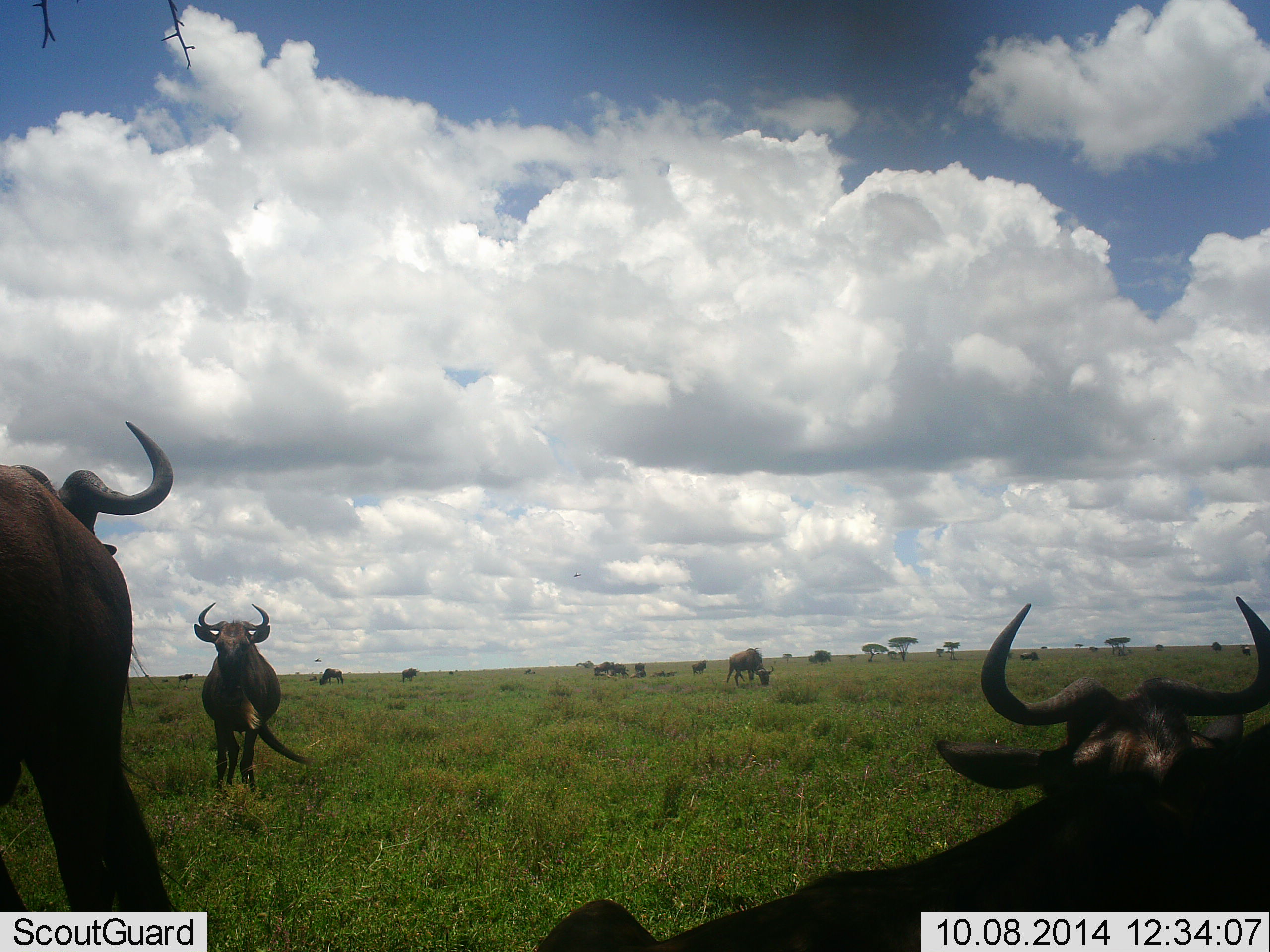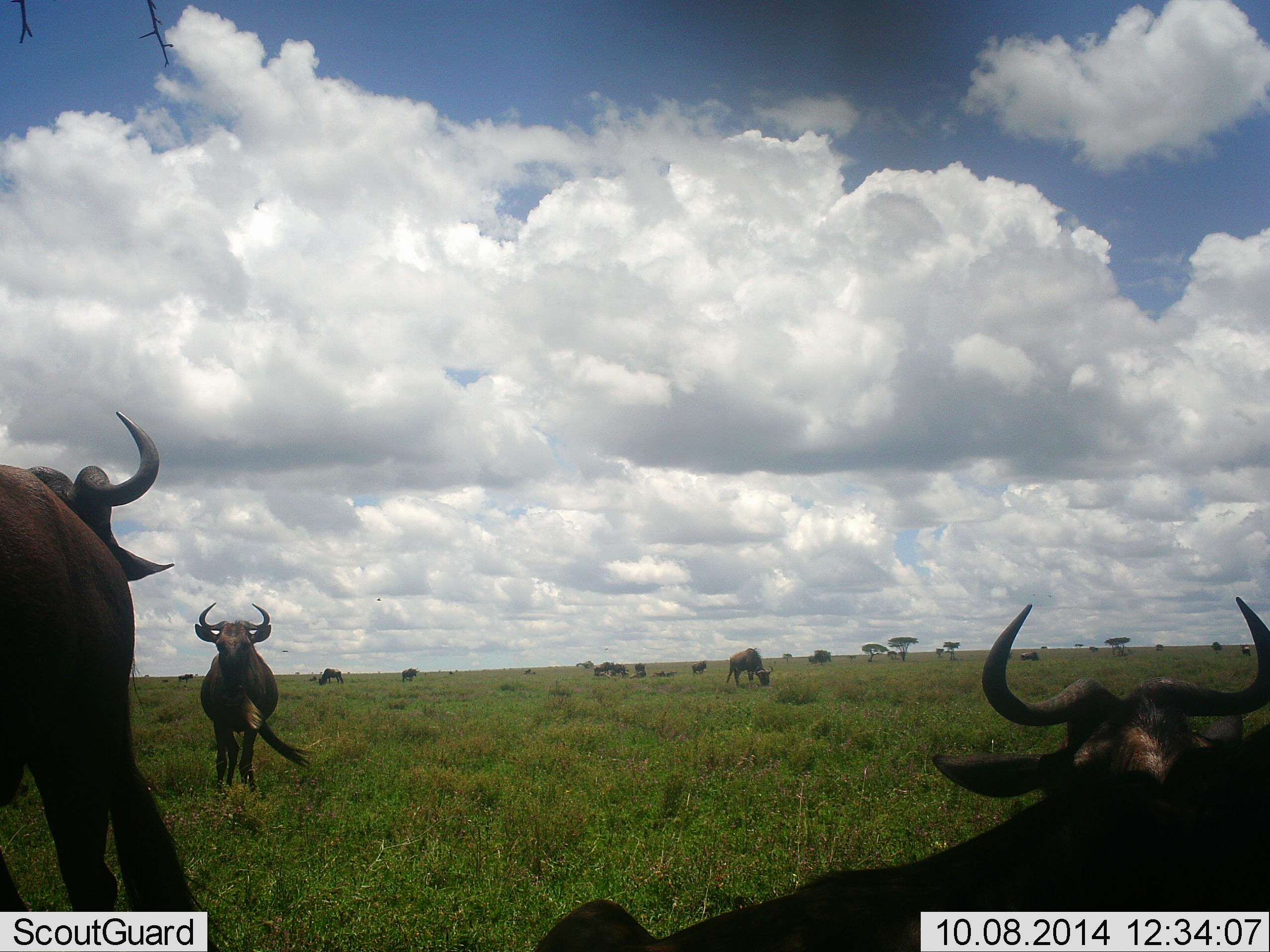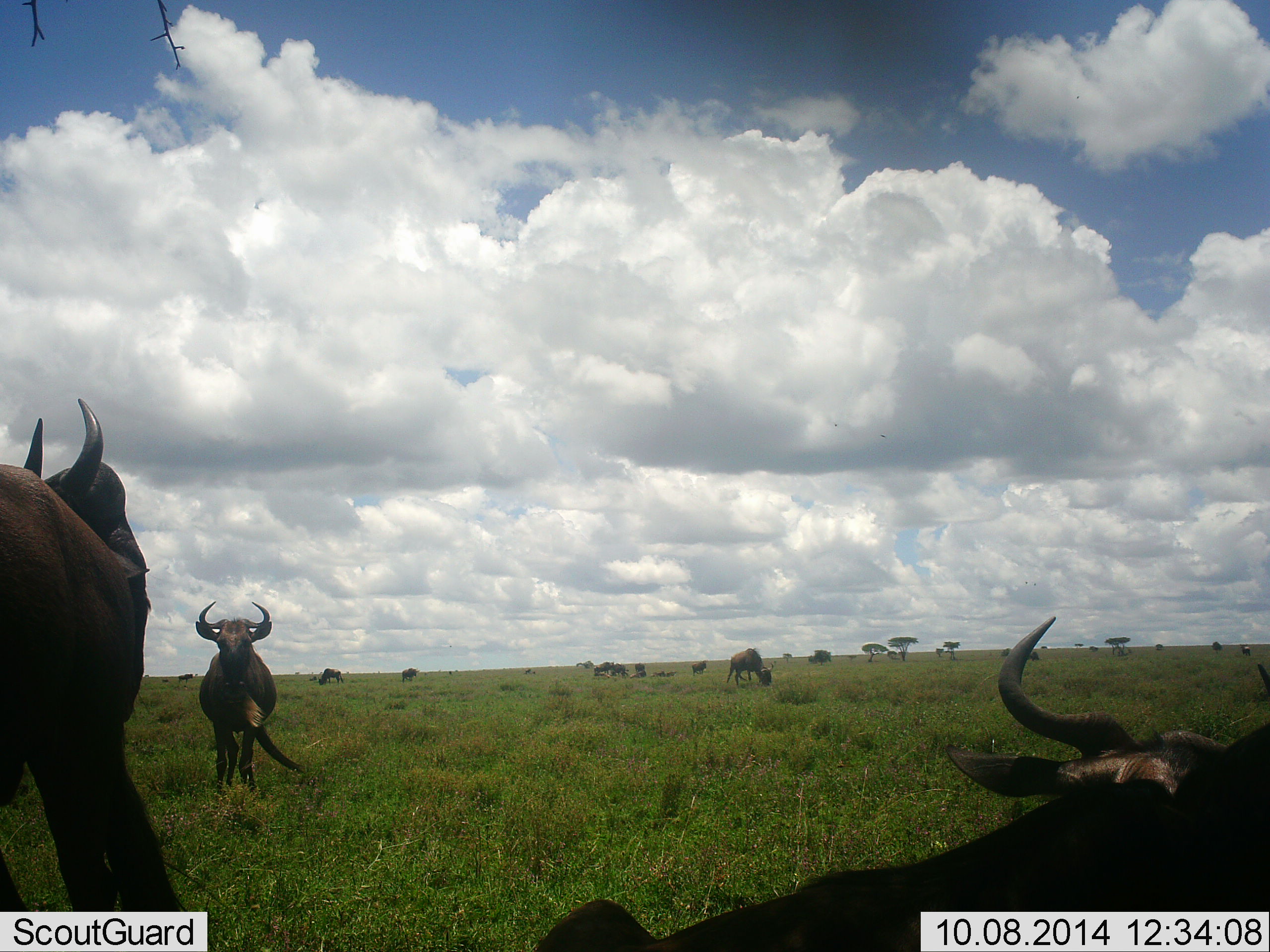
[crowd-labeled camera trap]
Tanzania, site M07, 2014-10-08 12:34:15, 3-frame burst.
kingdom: Animalia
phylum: Chordata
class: Mammalia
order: Artiodactyla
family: Bovidae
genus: Connochaetes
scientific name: Connochaetes taurinus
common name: blue wildebeest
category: wildebeest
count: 11-50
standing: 80%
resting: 80%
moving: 50%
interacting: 10%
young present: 10%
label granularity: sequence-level